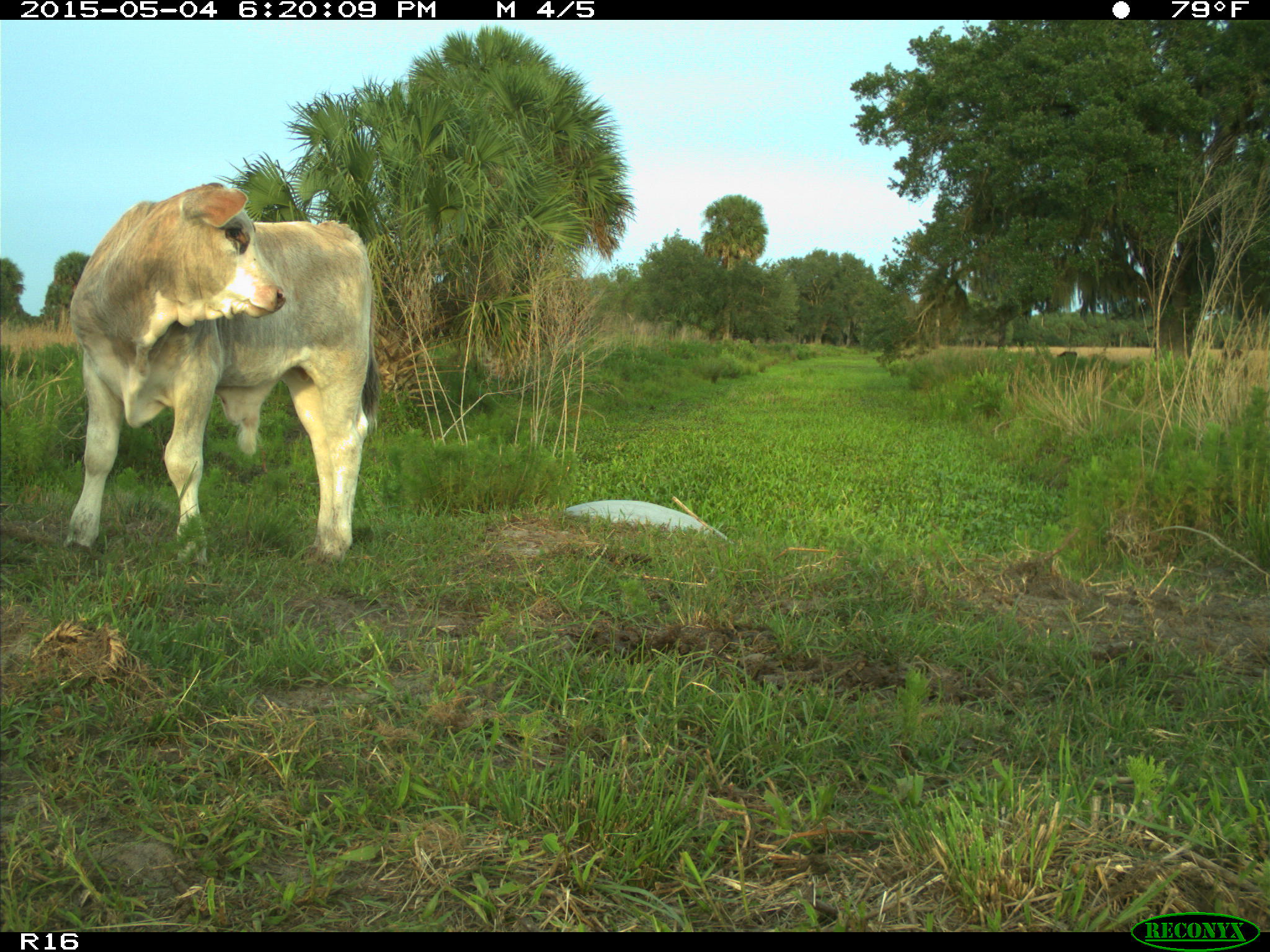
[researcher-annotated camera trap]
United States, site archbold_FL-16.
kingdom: Animalia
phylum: Chordata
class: Mammalia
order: Artiodactyla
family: Bovidae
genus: Bos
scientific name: Bos taurus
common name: domestic cow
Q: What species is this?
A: Bos taurus (domestic cow).